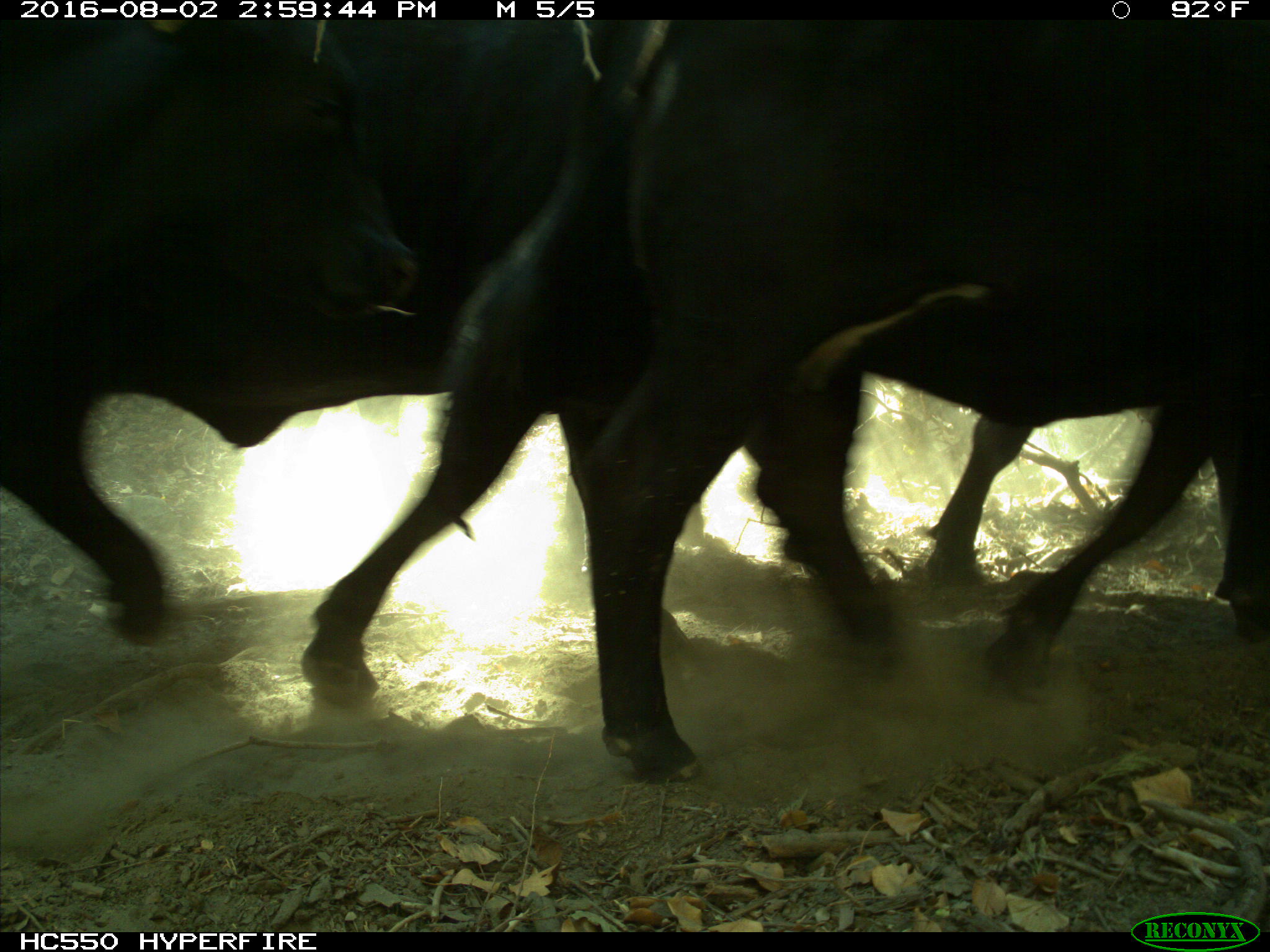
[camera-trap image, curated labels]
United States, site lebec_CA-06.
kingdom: Animalia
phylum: Chordata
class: Mammalia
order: Artiodactyla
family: Bovidae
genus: Bos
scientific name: Bos taurus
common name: domestic cow